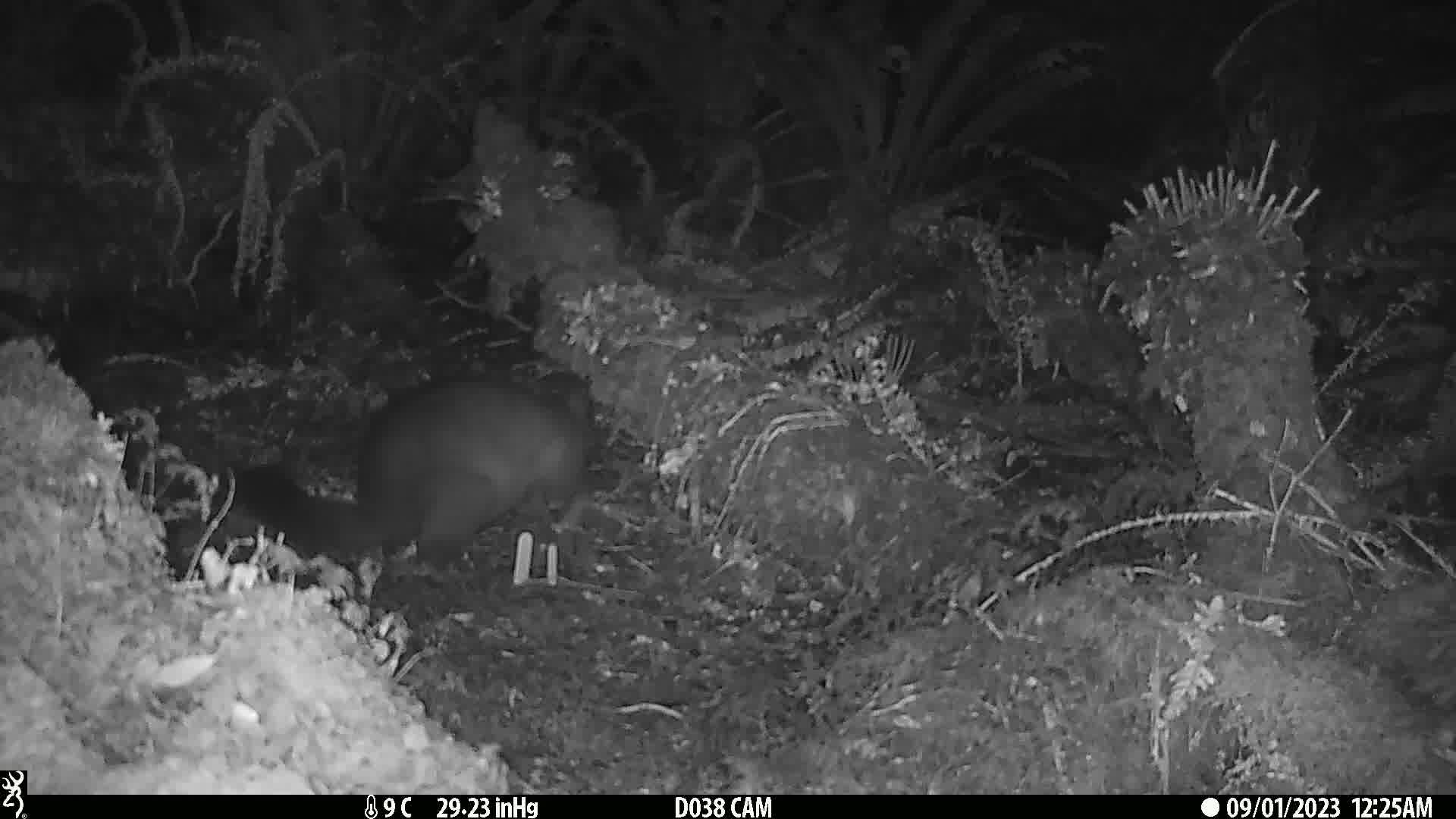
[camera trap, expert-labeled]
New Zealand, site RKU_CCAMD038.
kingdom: Animalia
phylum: Chordata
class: Mammalia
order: Diprotodontia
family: Phalangeridae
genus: Trichosurus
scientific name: Trichosurus vulpecula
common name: common brushtail possum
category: possum